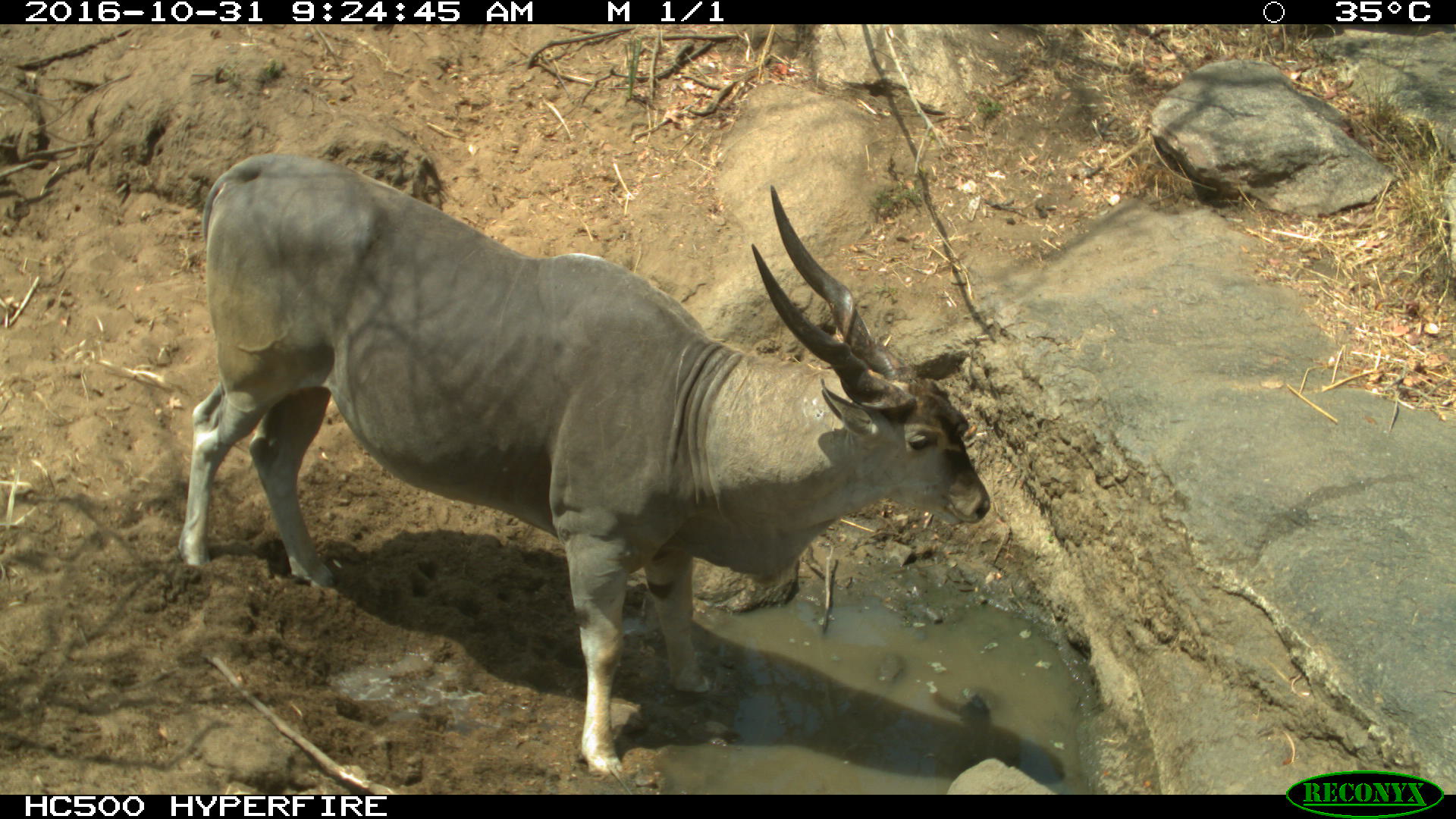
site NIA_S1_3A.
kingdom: Animalia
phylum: Chordata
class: Mammalia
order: Artiodactyla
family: Bovidae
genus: Tragelaphus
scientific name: Tragelaphus oryx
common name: eland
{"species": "eland (Tragelaphus oryx)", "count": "1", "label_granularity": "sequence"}